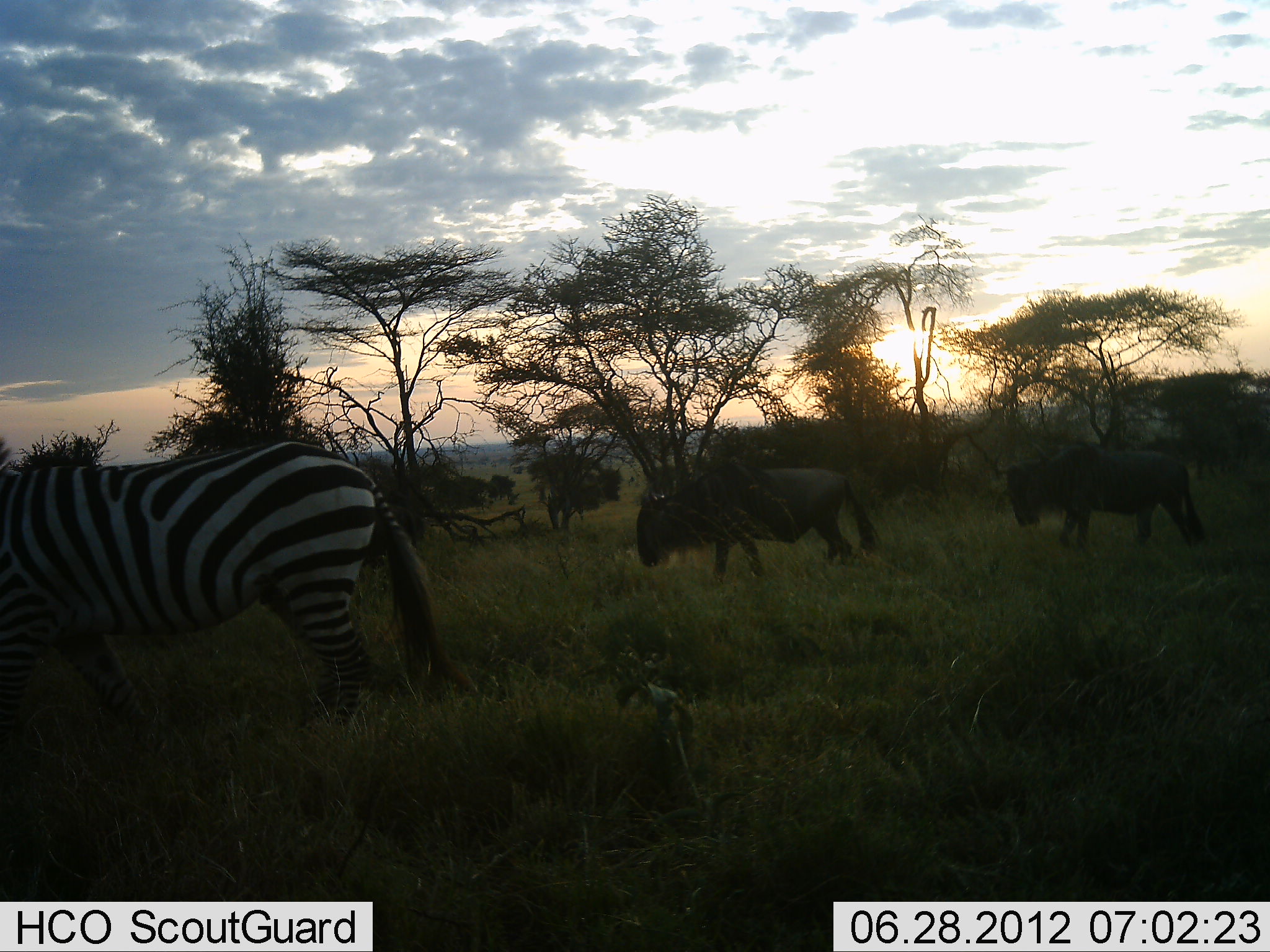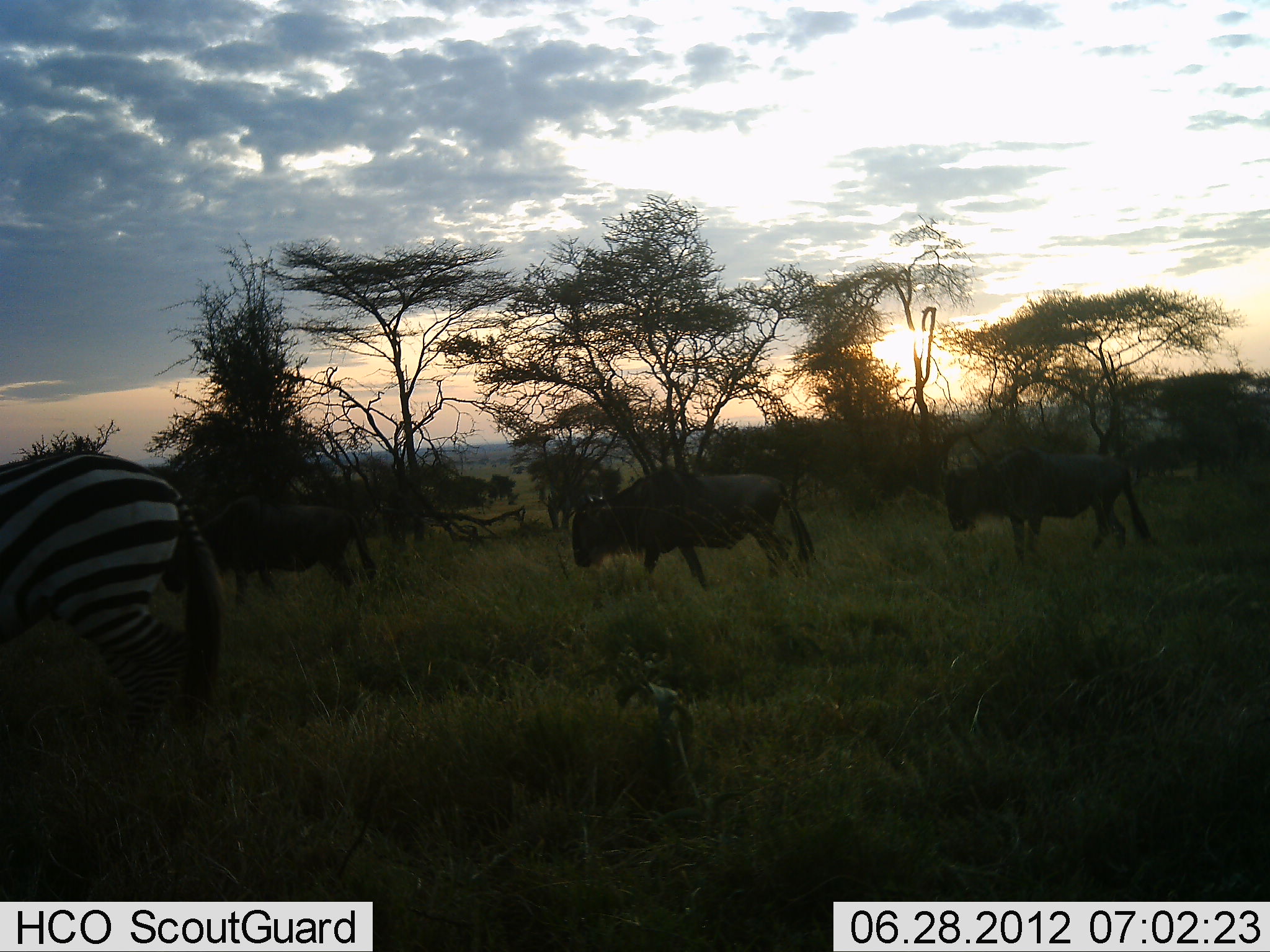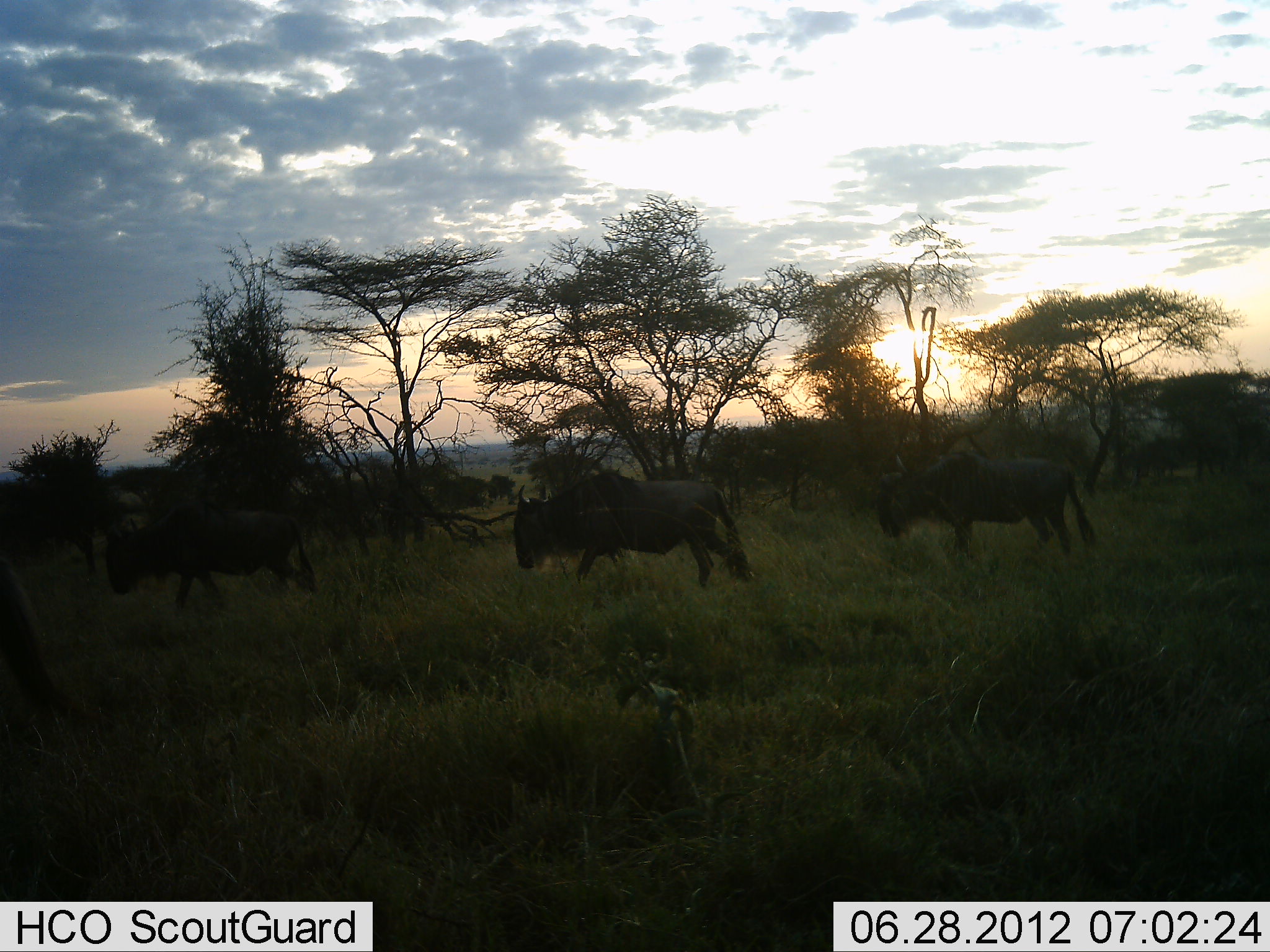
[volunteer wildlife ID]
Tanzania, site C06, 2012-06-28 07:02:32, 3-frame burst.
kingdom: Animalia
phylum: Chordata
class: Mammalia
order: Artiodactyla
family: Bovidae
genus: Connochaetes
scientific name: Connochaetes taurinus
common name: blue wildebeest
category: wildebeest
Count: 3.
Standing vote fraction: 0%.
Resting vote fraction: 0%.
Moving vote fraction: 100%.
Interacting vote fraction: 0%.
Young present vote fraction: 0%.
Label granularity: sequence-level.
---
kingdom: Animalia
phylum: Chordata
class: Mammalia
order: Perissodactyla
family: Equidae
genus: Equus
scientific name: Equus quagga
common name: plains zebra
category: zebra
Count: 1.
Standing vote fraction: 0%.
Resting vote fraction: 0%.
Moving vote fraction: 100%.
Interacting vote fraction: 0%.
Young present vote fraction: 0%.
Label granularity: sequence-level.